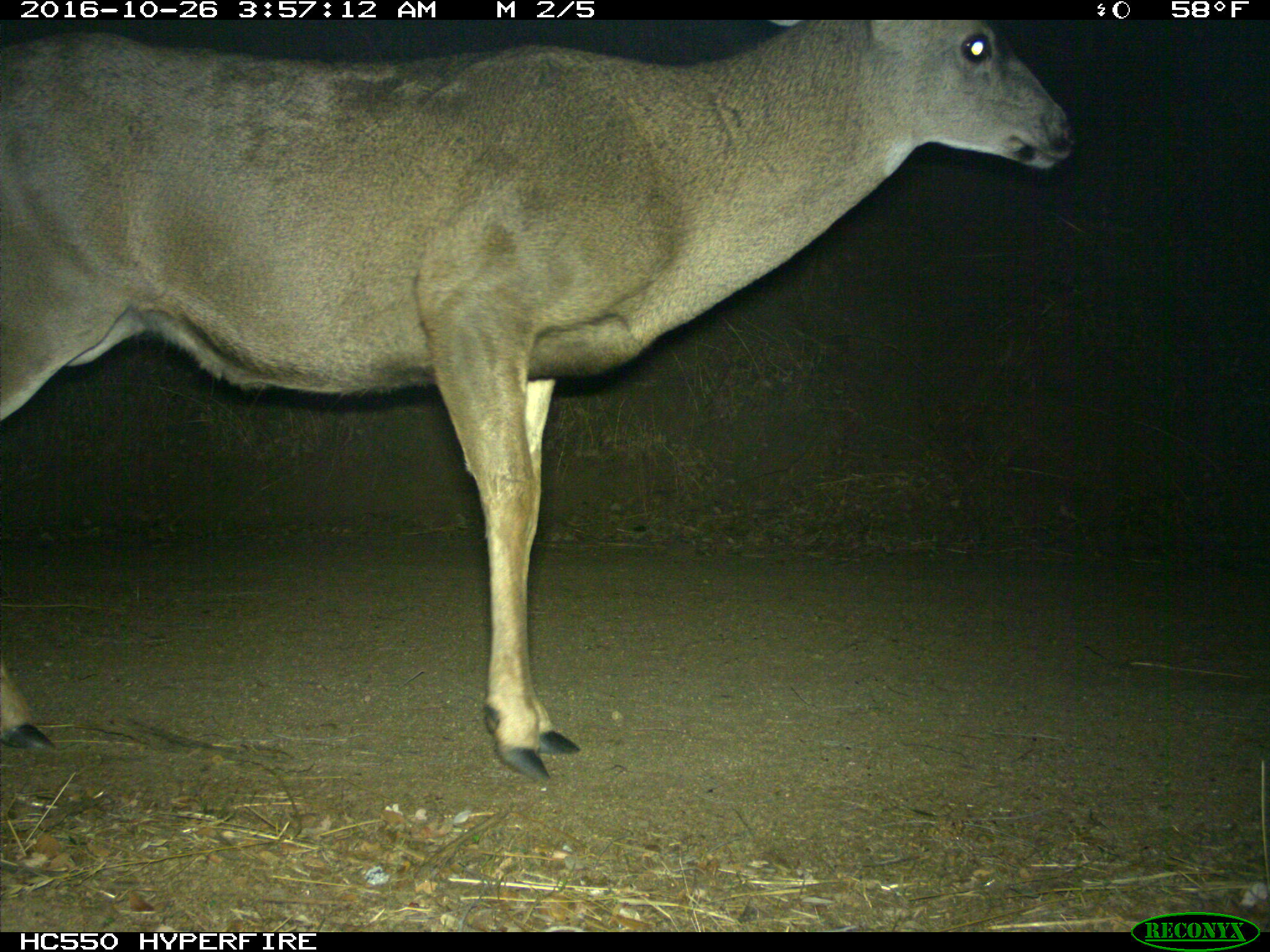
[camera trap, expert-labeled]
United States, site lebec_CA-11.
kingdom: Animalia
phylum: Chordata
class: Mammalia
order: Artiodactyla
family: Cervidae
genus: Odocoileus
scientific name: Odocoileus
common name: deer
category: unidentified deer